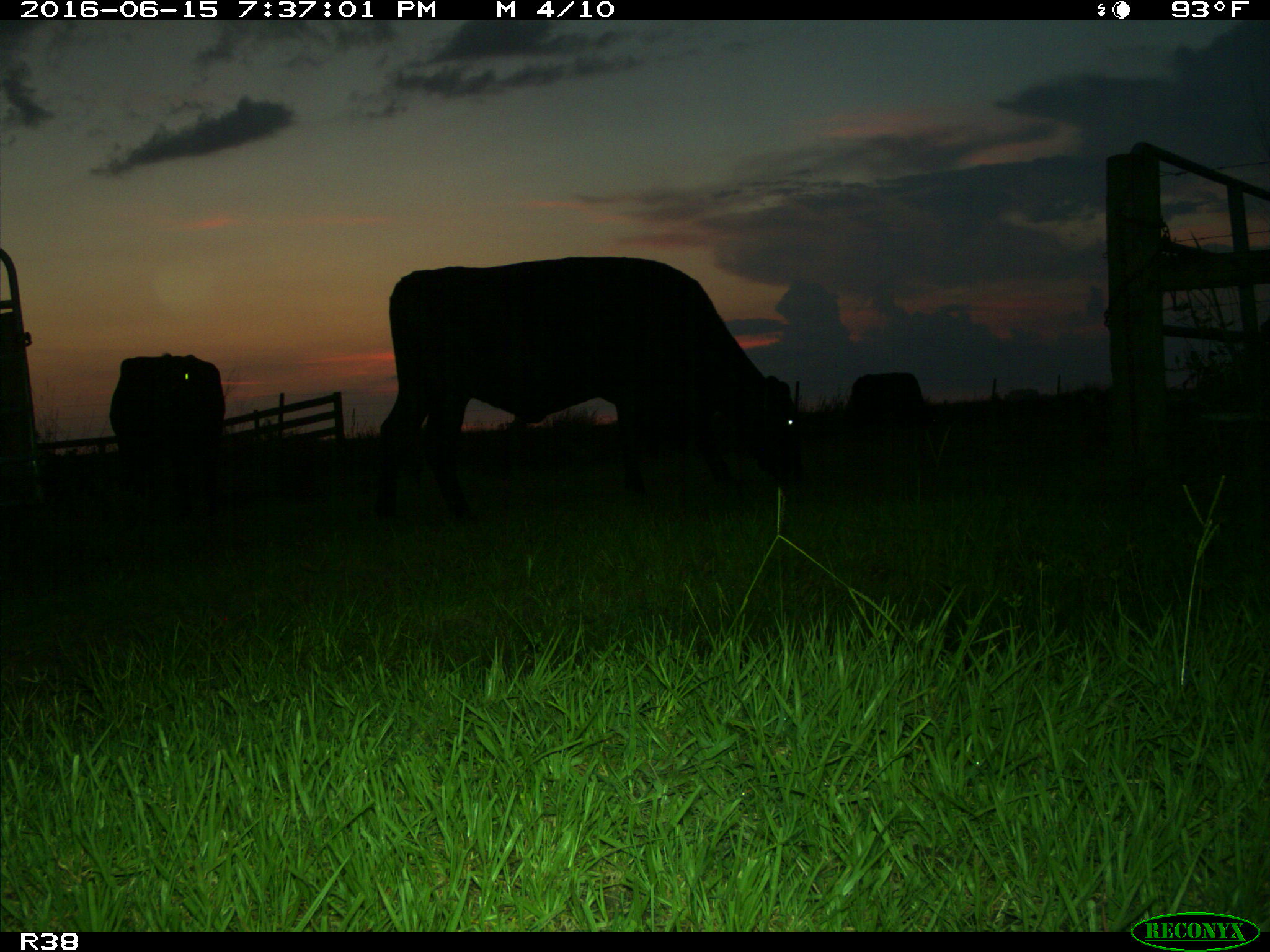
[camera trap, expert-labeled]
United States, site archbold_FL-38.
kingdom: Animalia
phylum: Chordata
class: Mammalia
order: Artiodactyla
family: Bovidae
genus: Bos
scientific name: Bos taurus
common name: domestic cow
Bos taurus (domestic cow).